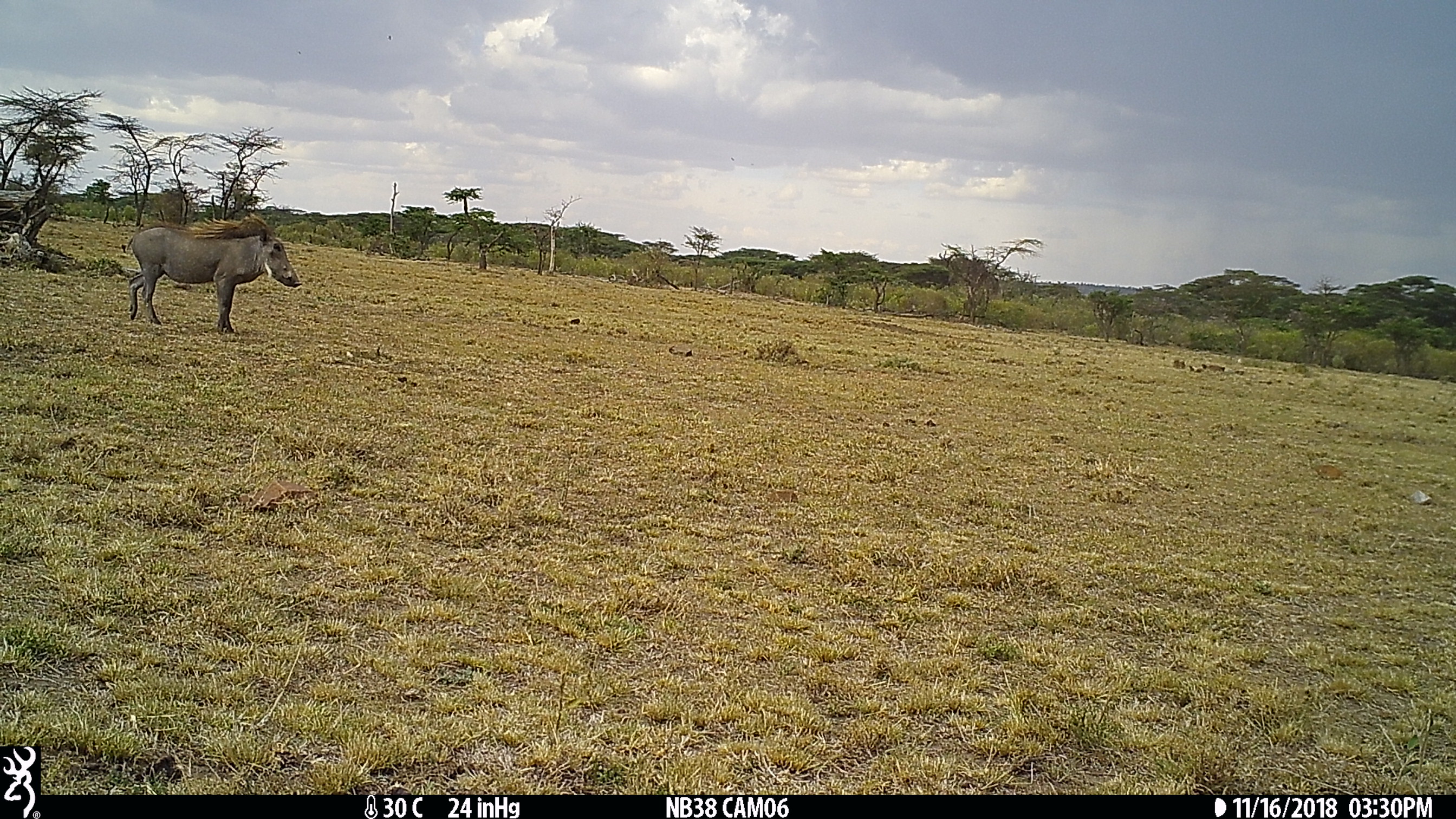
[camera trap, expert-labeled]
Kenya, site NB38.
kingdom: Animalia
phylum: Chordata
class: Mammalia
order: Artiodactyla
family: Suidae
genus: Phacochoerus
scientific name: Phacochoerus africanus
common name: common warthog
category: warthog